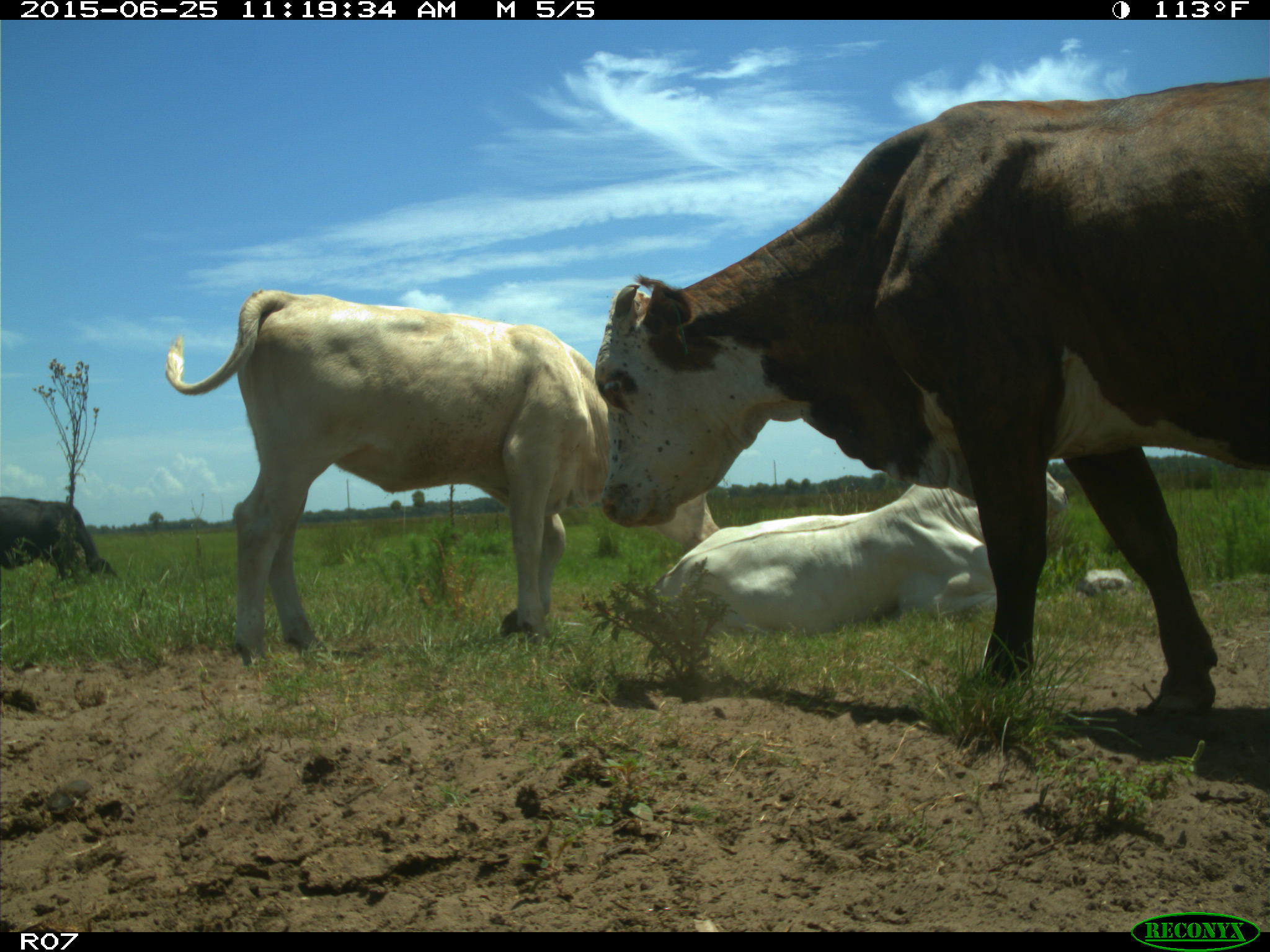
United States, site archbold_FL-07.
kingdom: Animalia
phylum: Chordata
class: Mammalia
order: Artiodactyla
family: Bovidae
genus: Bos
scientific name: Bos taurus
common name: domestic cow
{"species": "Bos taurus (domestic cow)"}